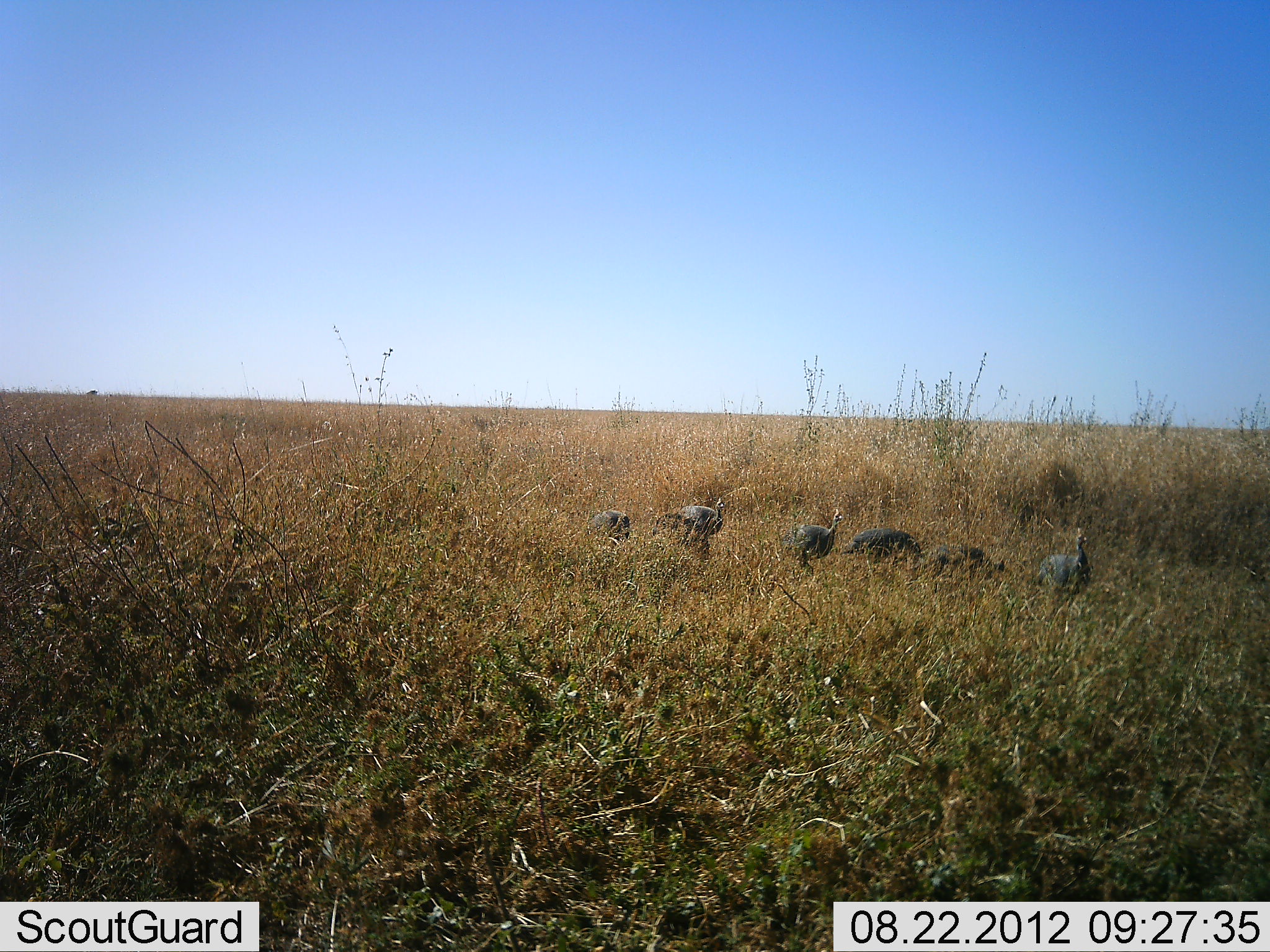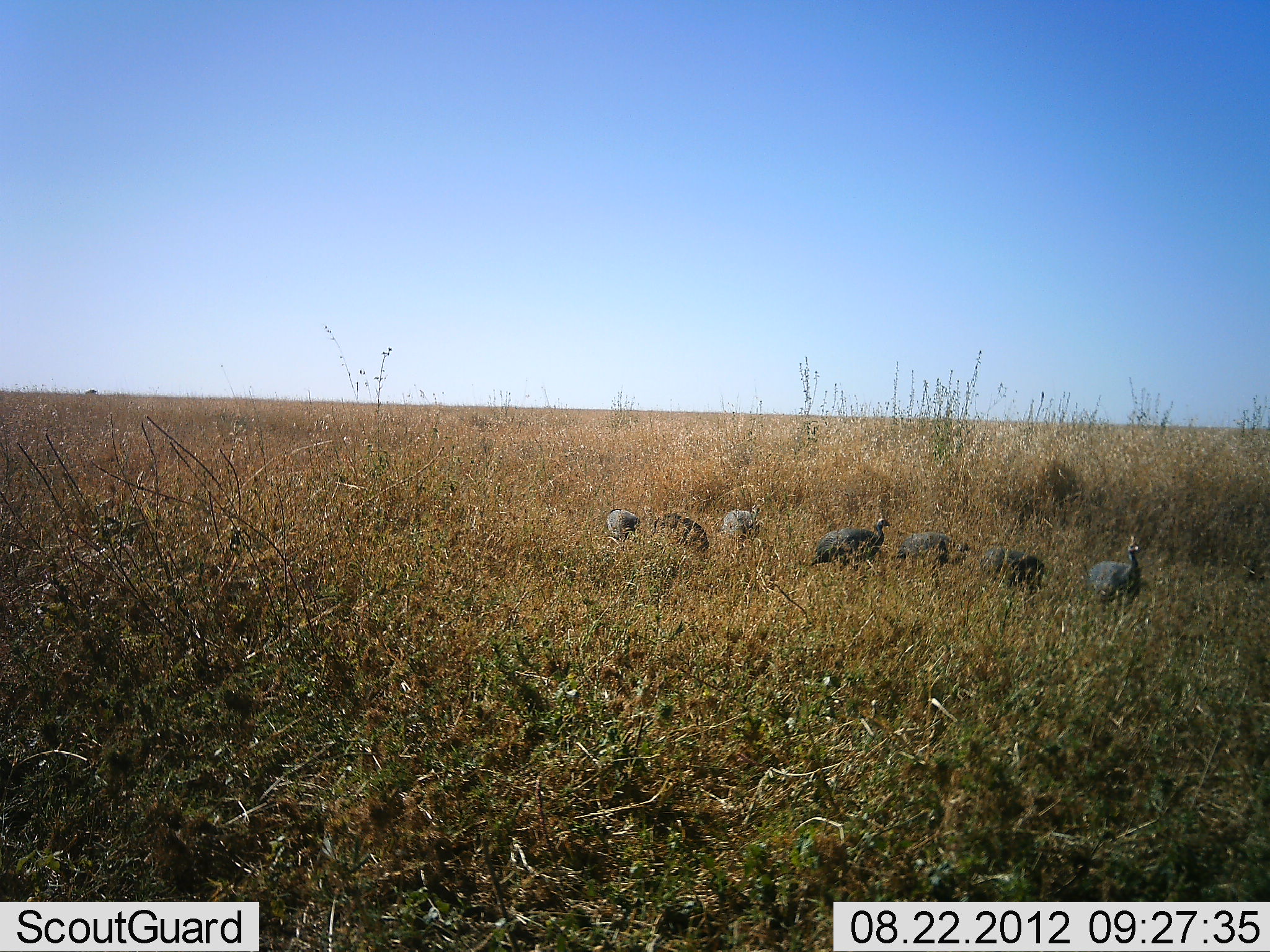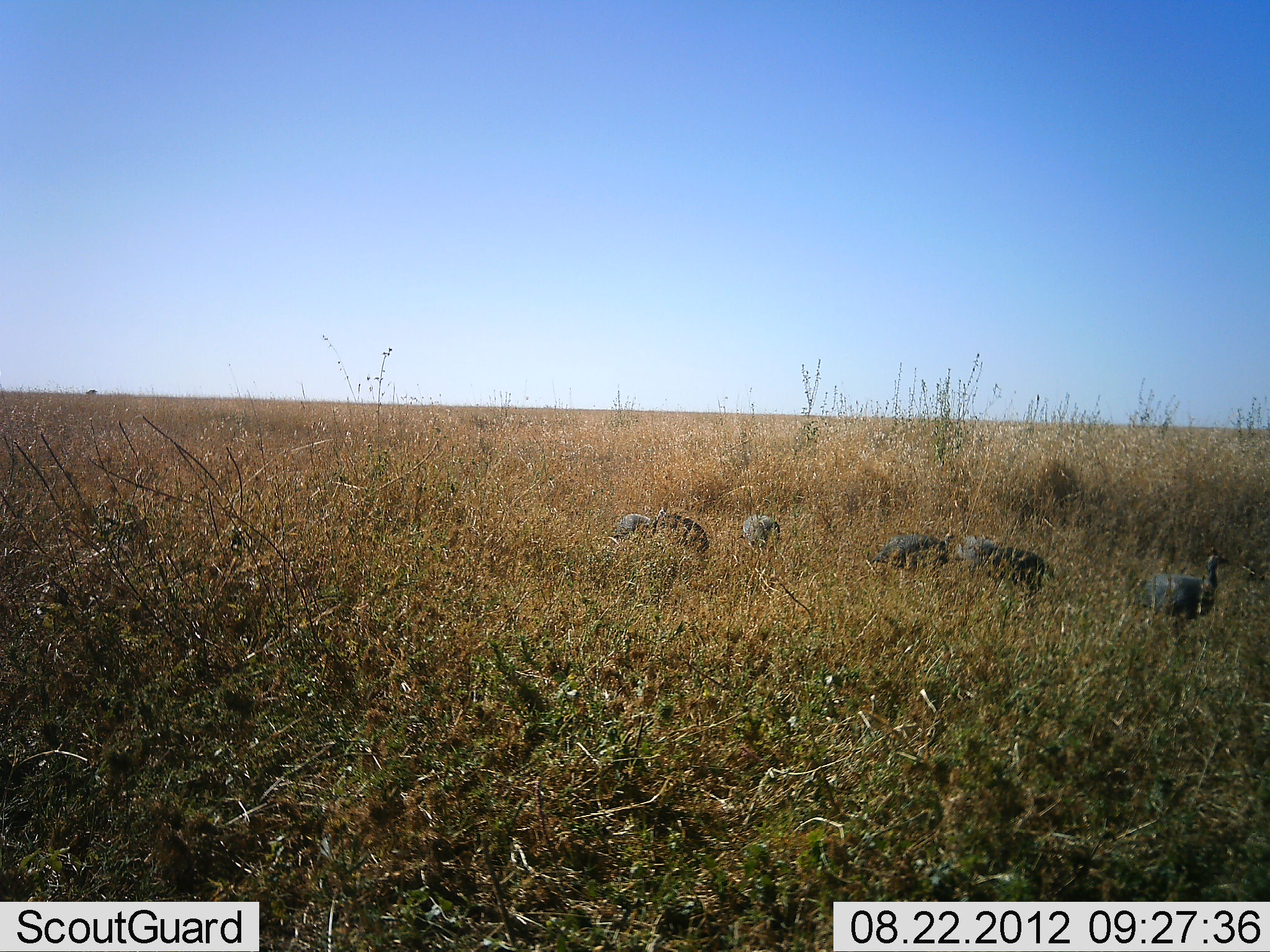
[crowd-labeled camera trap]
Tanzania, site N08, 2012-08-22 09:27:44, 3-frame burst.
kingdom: Animalia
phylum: Chordata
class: Aves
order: Galliformes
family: Numididae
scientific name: Numididae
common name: guinea fowl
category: guineafowl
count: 7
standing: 30%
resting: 0%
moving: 80%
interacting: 0%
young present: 0%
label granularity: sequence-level